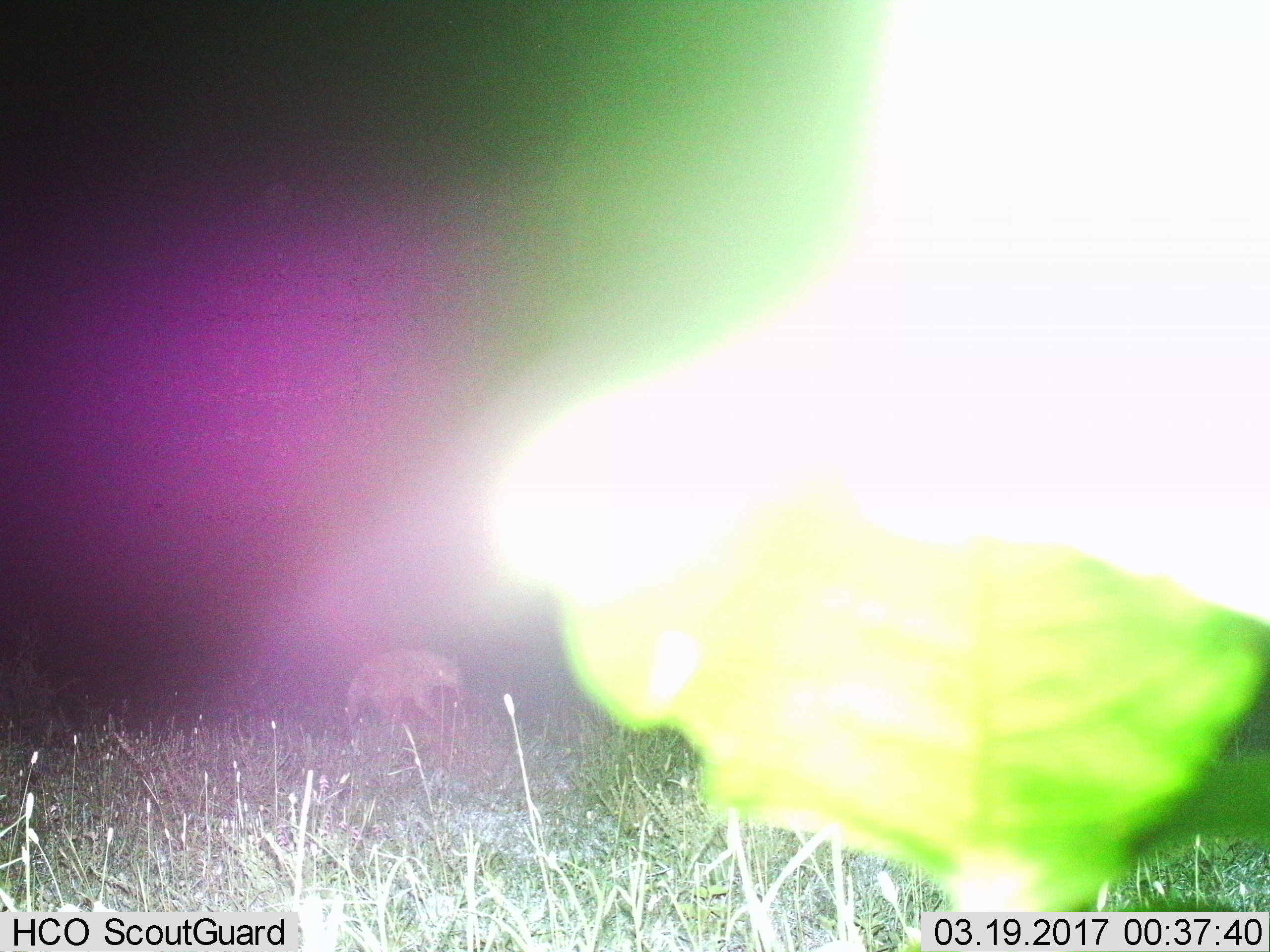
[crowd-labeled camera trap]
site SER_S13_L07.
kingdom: Animalia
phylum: Chordata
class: Mammalia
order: Carnivora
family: Hyaenidae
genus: Crocuta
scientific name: Crocuta crocuta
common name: spotted hyena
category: hyenaspotted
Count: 1.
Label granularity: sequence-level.